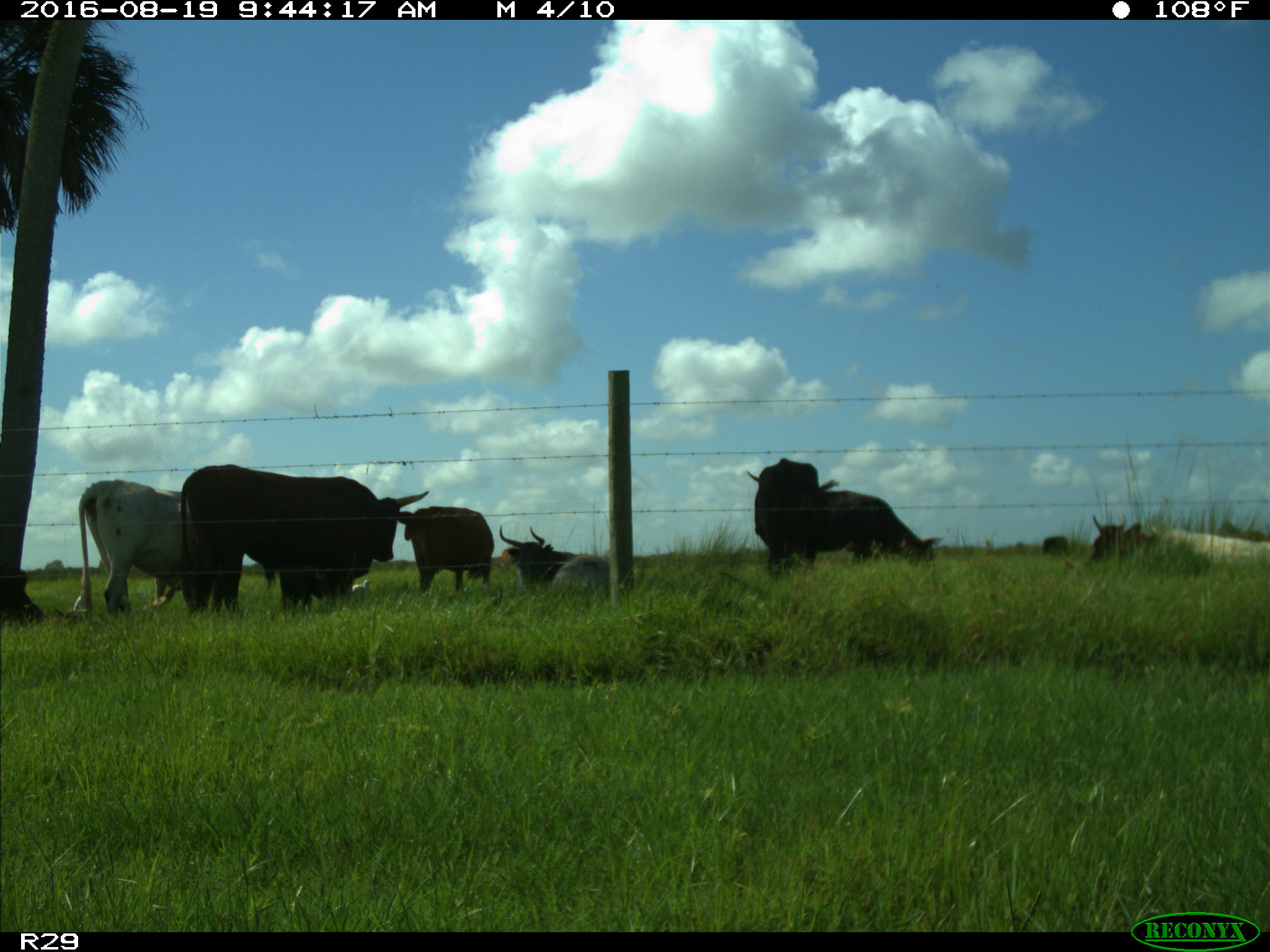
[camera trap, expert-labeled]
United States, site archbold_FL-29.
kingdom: Animalia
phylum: Chordata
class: Mammalia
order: Artiodactyla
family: Bovidae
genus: Bos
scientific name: Bos taurus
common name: domestic cow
Bos taurus (domestic cow).